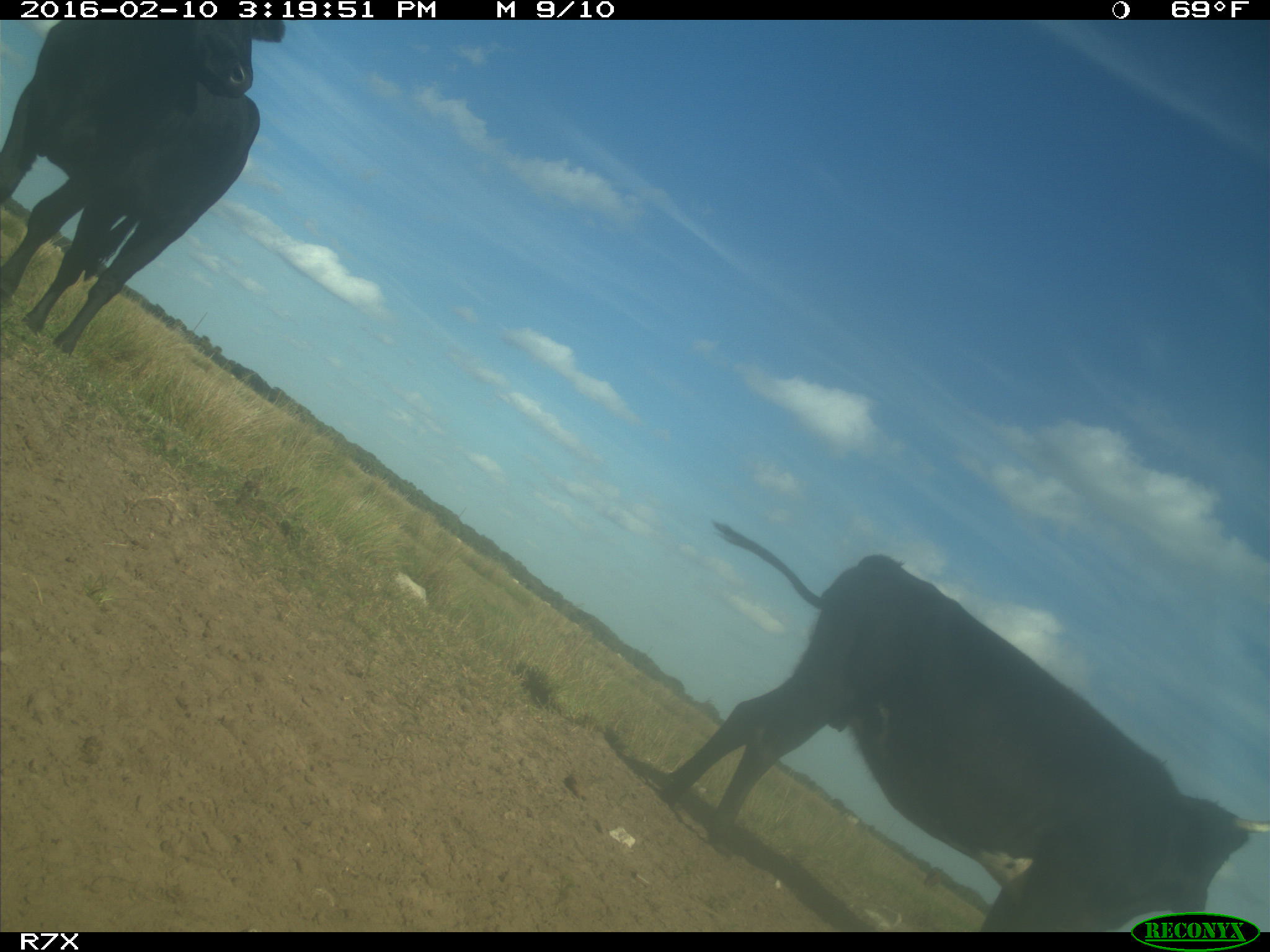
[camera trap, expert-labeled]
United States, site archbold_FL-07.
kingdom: Animalia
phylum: Chordata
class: Mammalia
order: Artiodactyla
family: Bovidae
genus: Bos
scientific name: Bos taurus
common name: domestic cow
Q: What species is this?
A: Bos taurus (domestic cow).